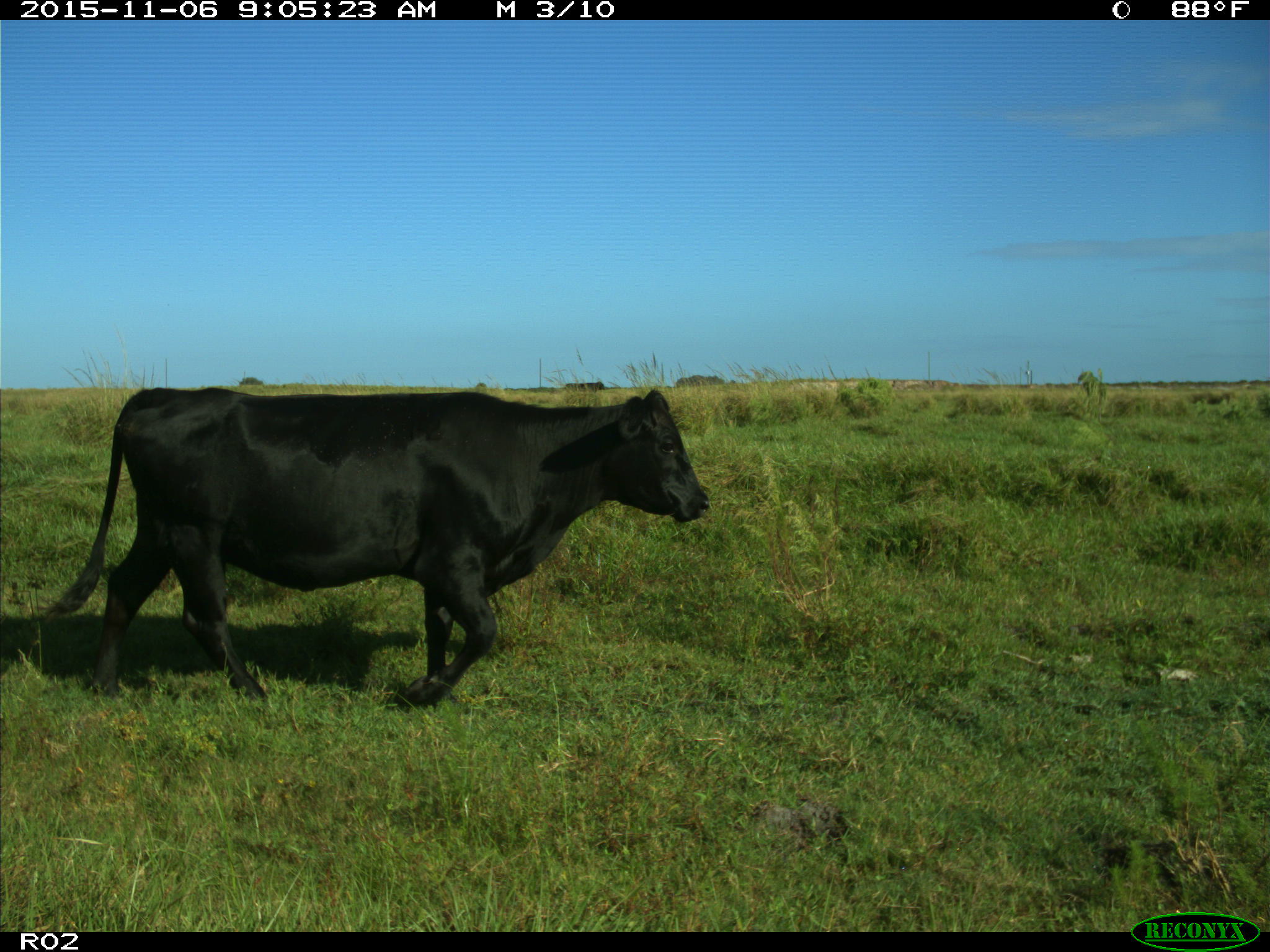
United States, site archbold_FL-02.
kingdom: Animalia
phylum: Chordata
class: Mammalia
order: Artiodactyla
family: Bovidae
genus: Bos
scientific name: Bos taurus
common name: domestic cow